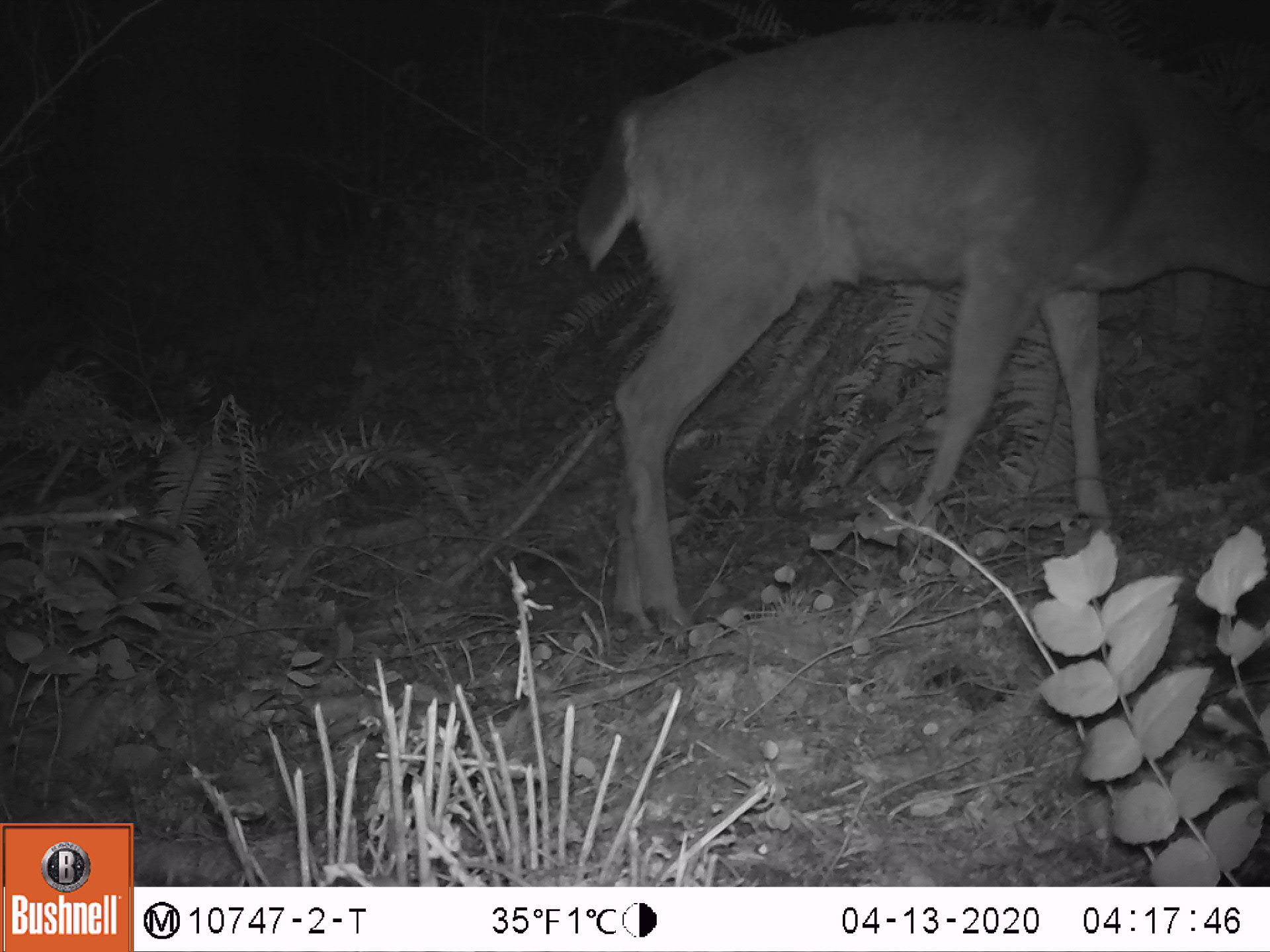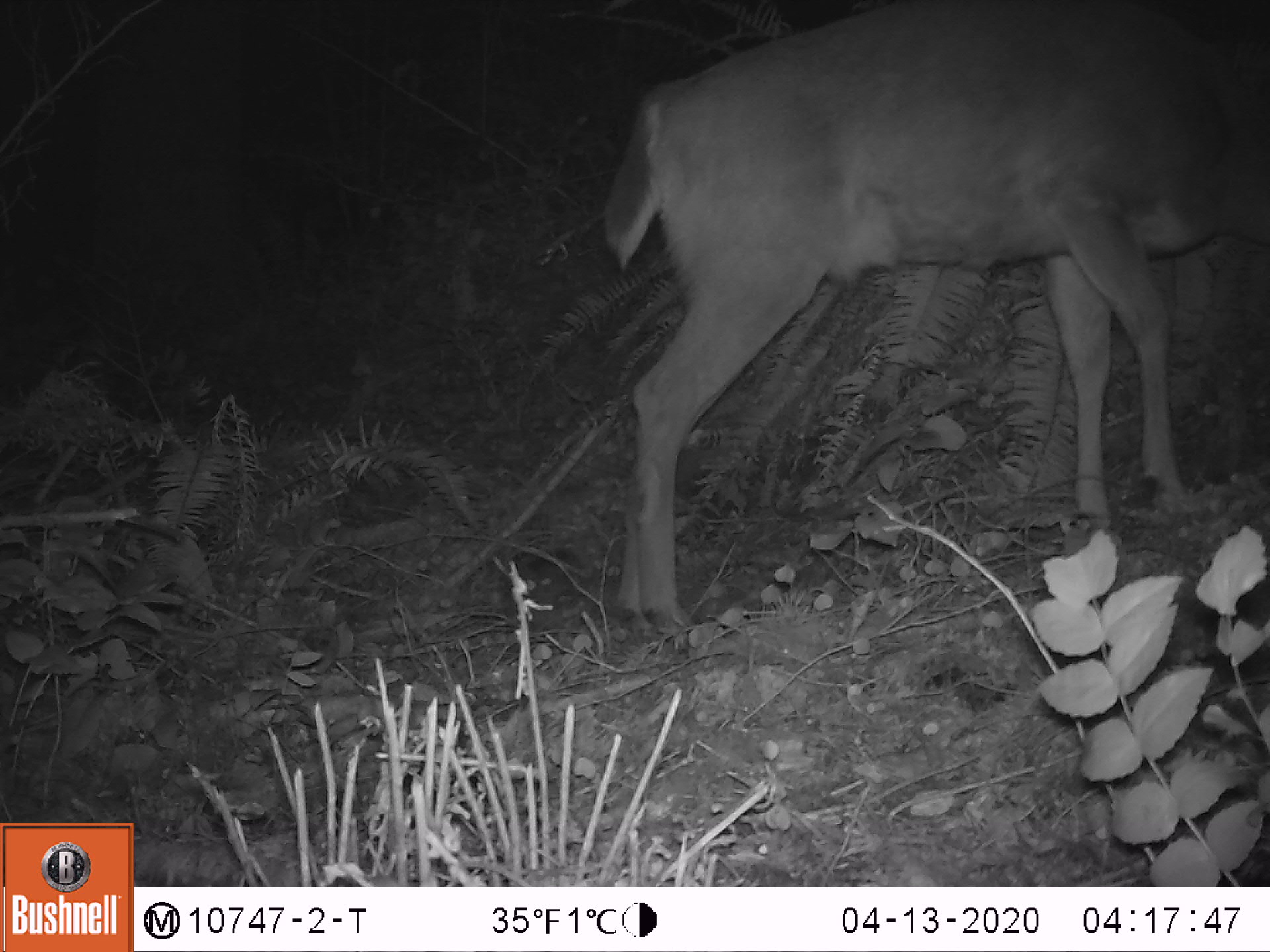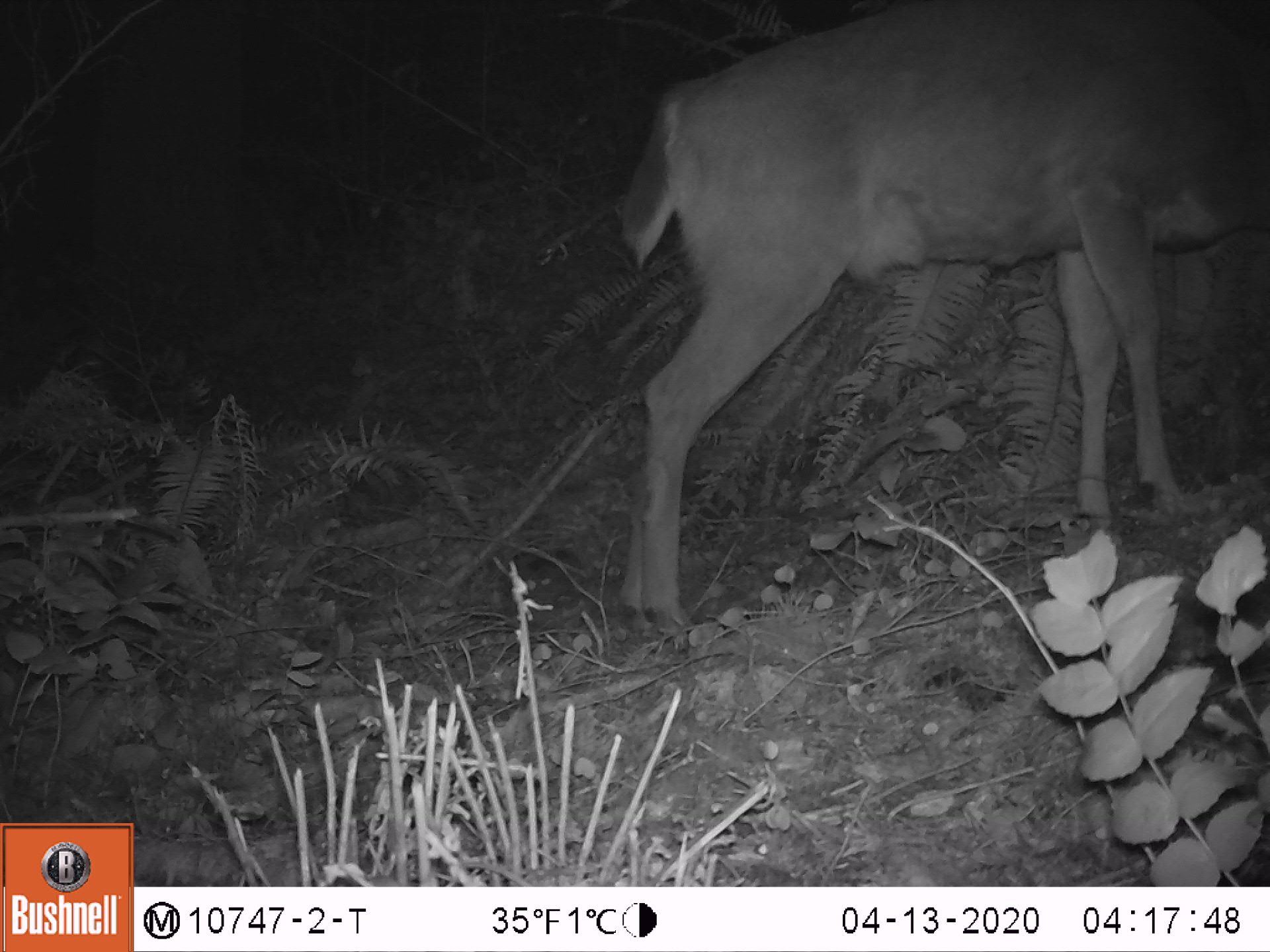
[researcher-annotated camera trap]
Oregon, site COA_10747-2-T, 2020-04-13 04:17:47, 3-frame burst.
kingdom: Animalia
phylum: Chordata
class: Mammalia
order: Artiodactyla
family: Cervidae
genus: Odocoileus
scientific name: Odocoileus hemionus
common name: black-tailed deer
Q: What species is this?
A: Black-tailed deer (Odocoileus hemionus).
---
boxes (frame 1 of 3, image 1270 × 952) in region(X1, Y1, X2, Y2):
black-tailed deer: region(561, 14, 1266, 653)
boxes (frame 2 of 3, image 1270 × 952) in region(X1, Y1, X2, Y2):
black-tailed deer: region(594, 3, 1268, 653)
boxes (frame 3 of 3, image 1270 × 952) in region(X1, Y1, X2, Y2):
black-tailed deer: region(602, 3, 1266, 644)